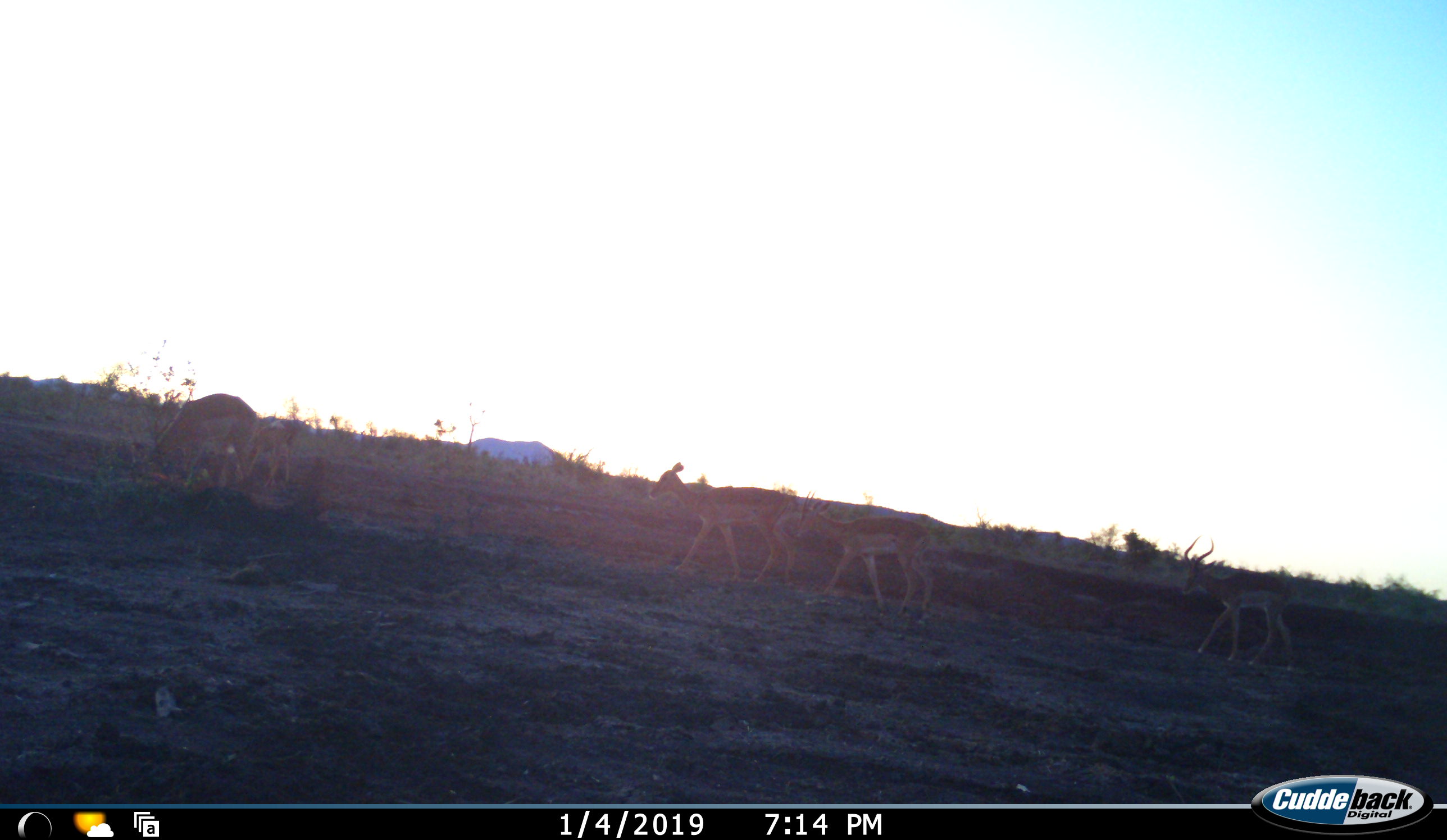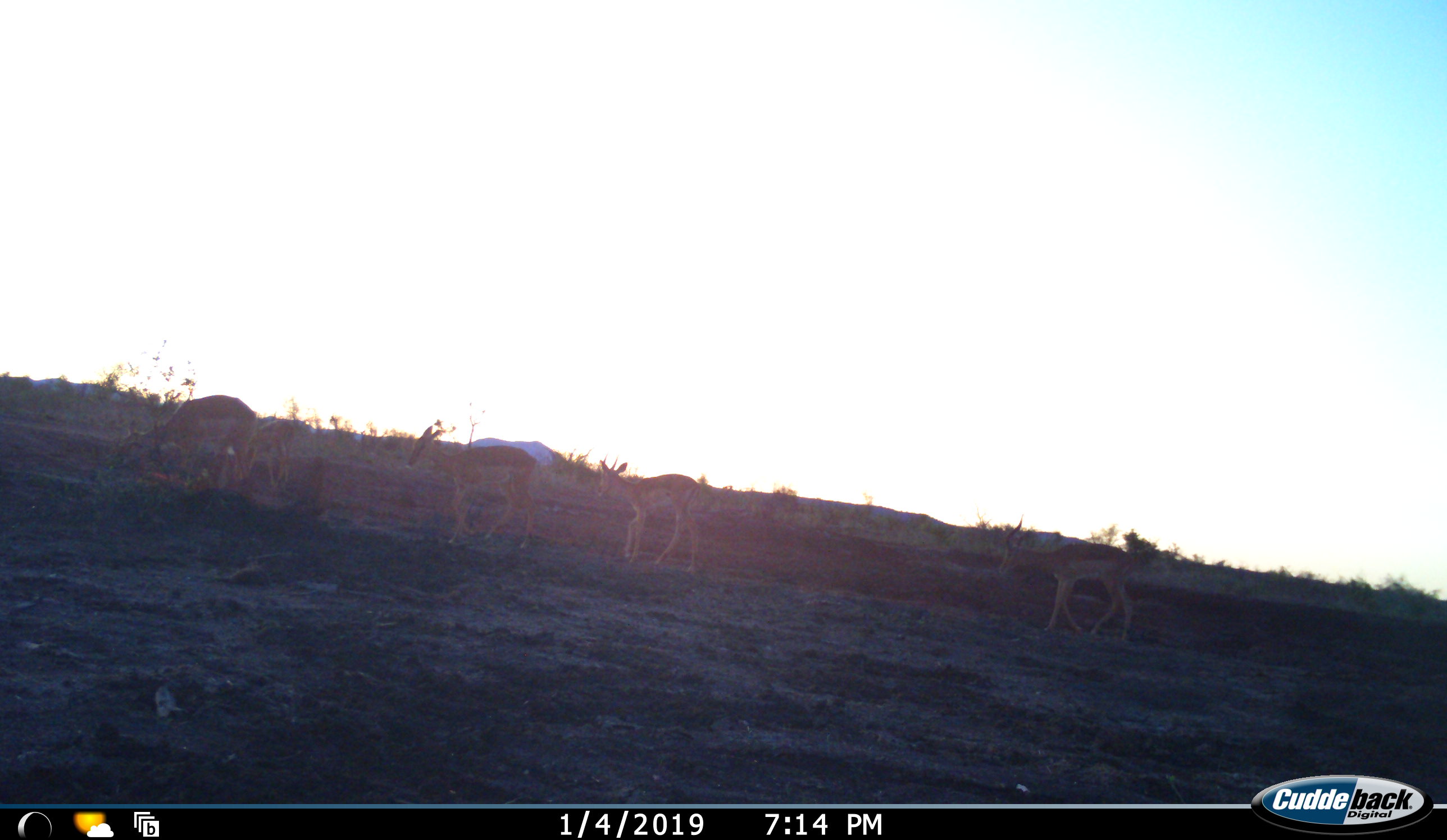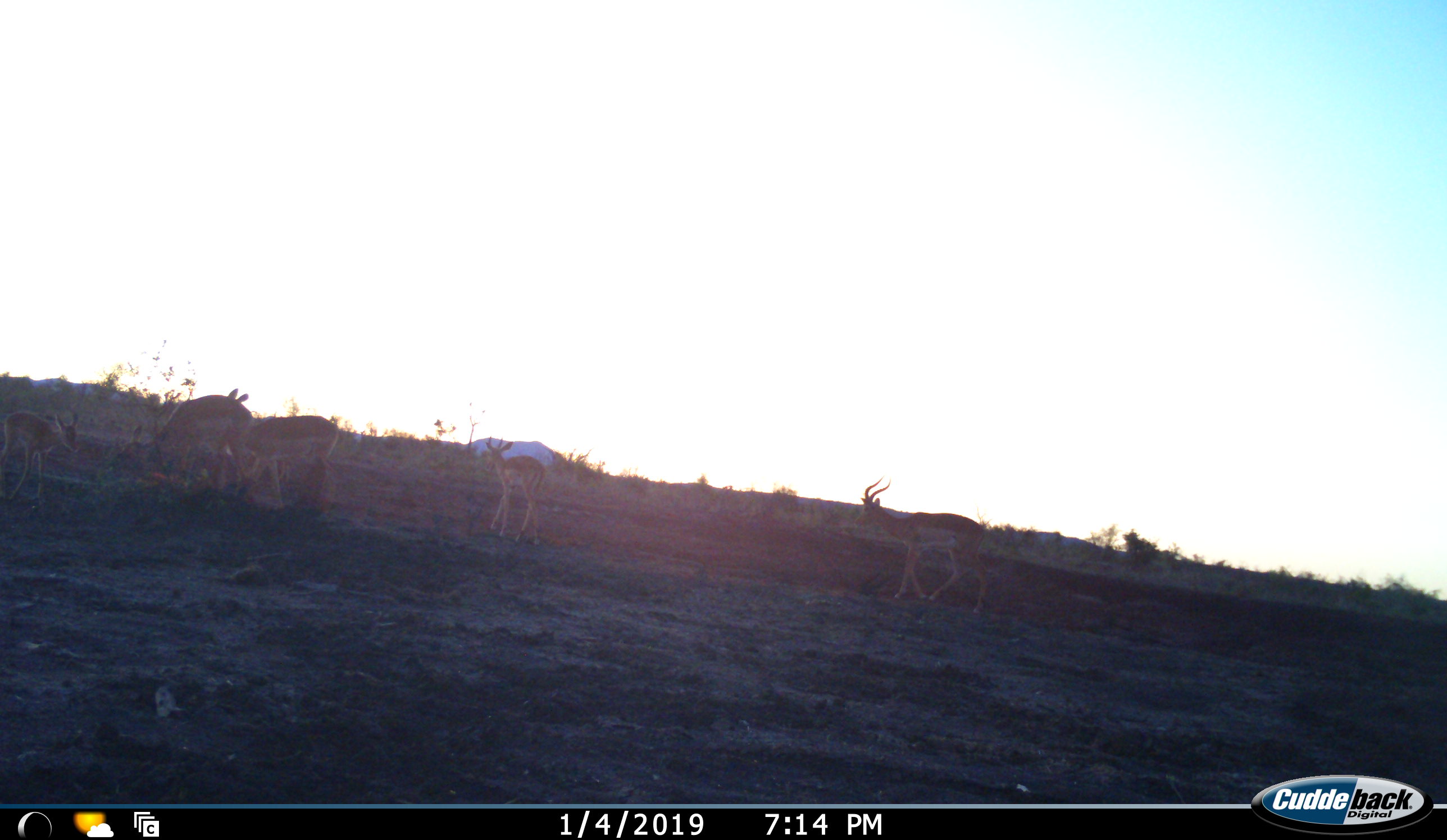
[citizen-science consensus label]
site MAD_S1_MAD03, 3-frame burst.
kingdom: Animalia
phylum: Chordata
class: Mammalia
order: Artiodactyla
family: Bovidae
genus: Aepyceros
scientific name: Aepyceros melampus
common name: impala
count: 5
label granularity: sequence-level